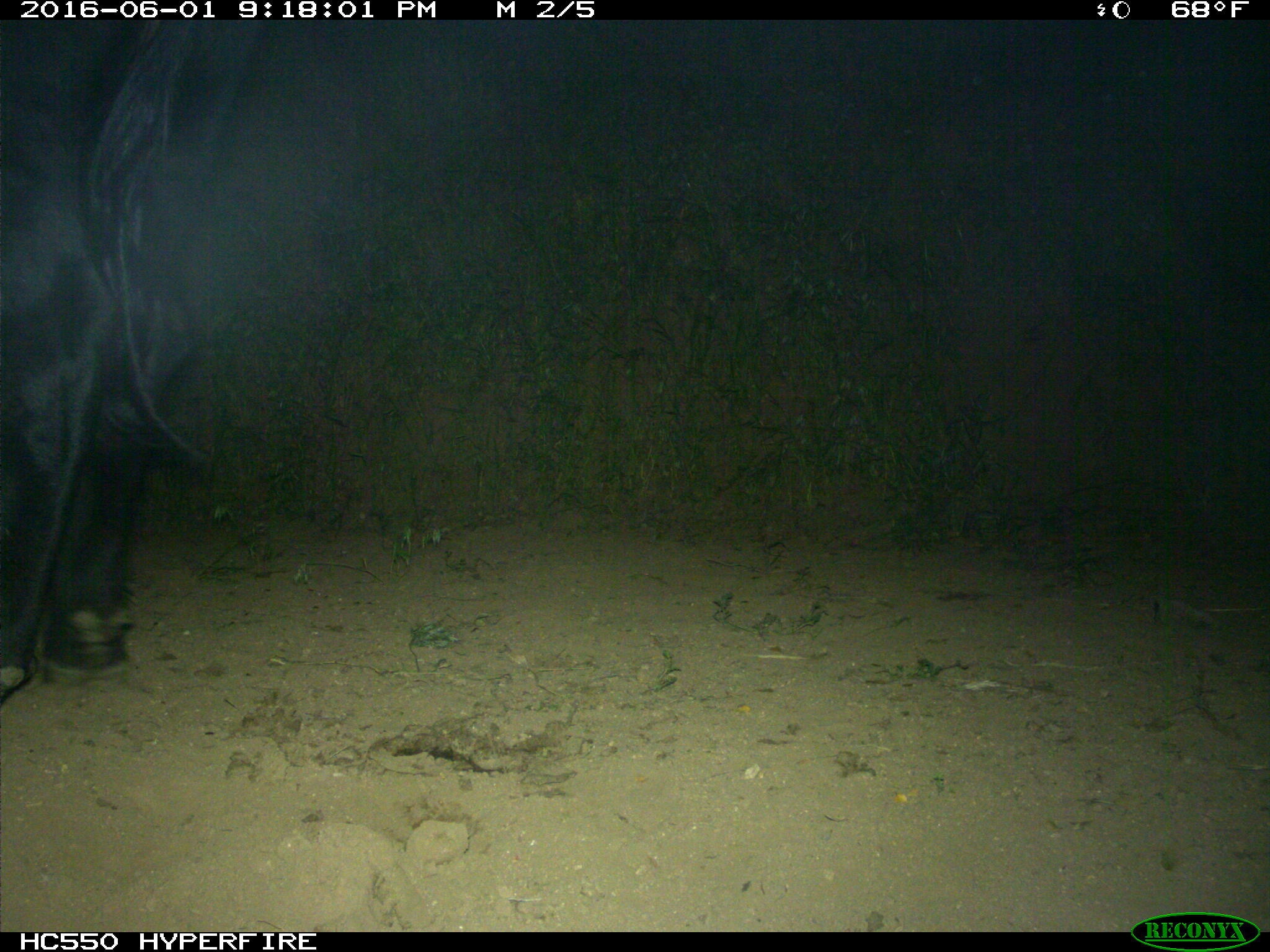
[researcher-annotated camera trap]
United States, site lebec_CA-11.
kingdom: Animalia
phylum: Chordata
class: Mammalia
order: Artiodactyla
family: Bovidae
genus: Bos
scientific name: Bos taurus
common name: domestic cow